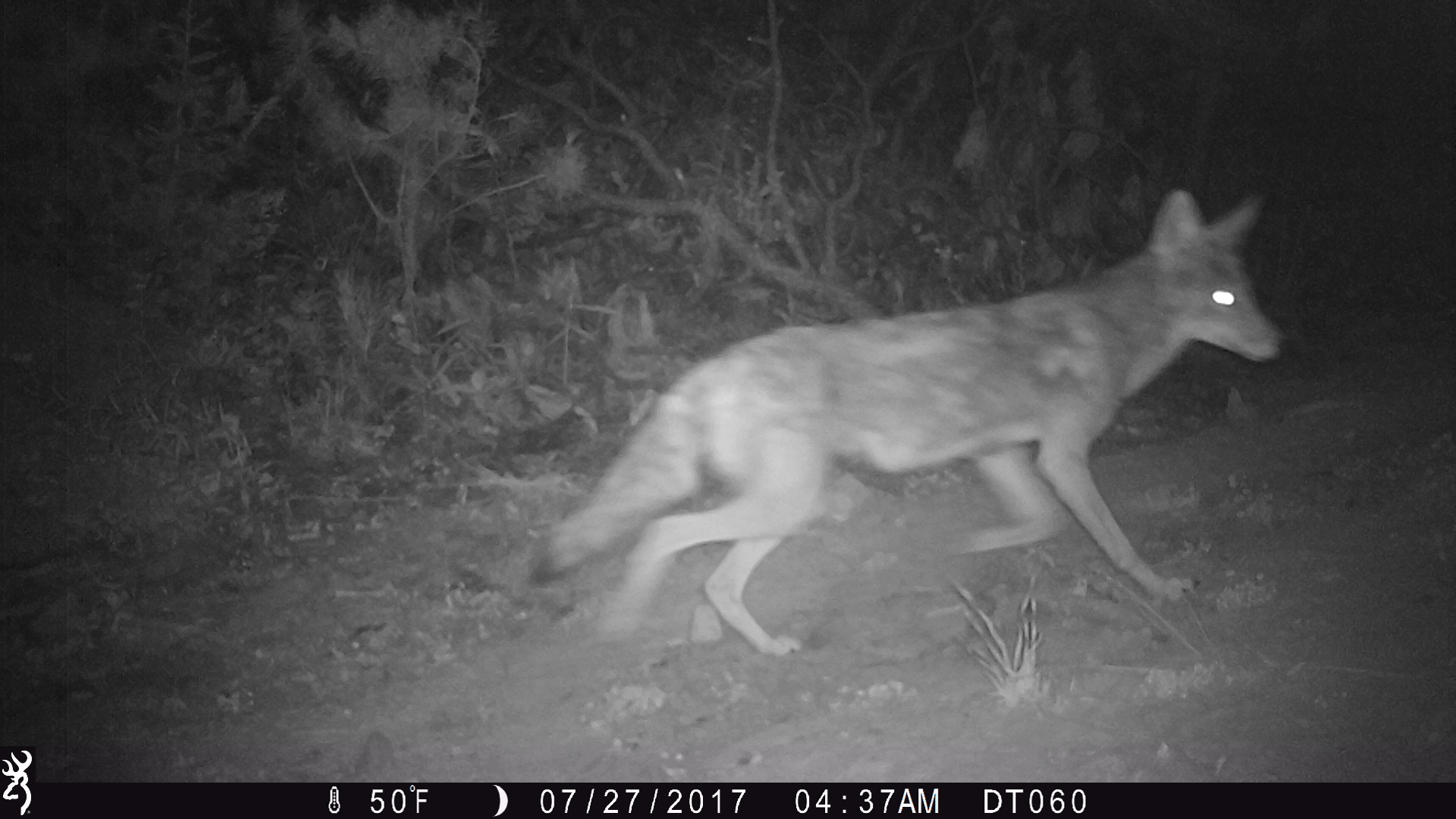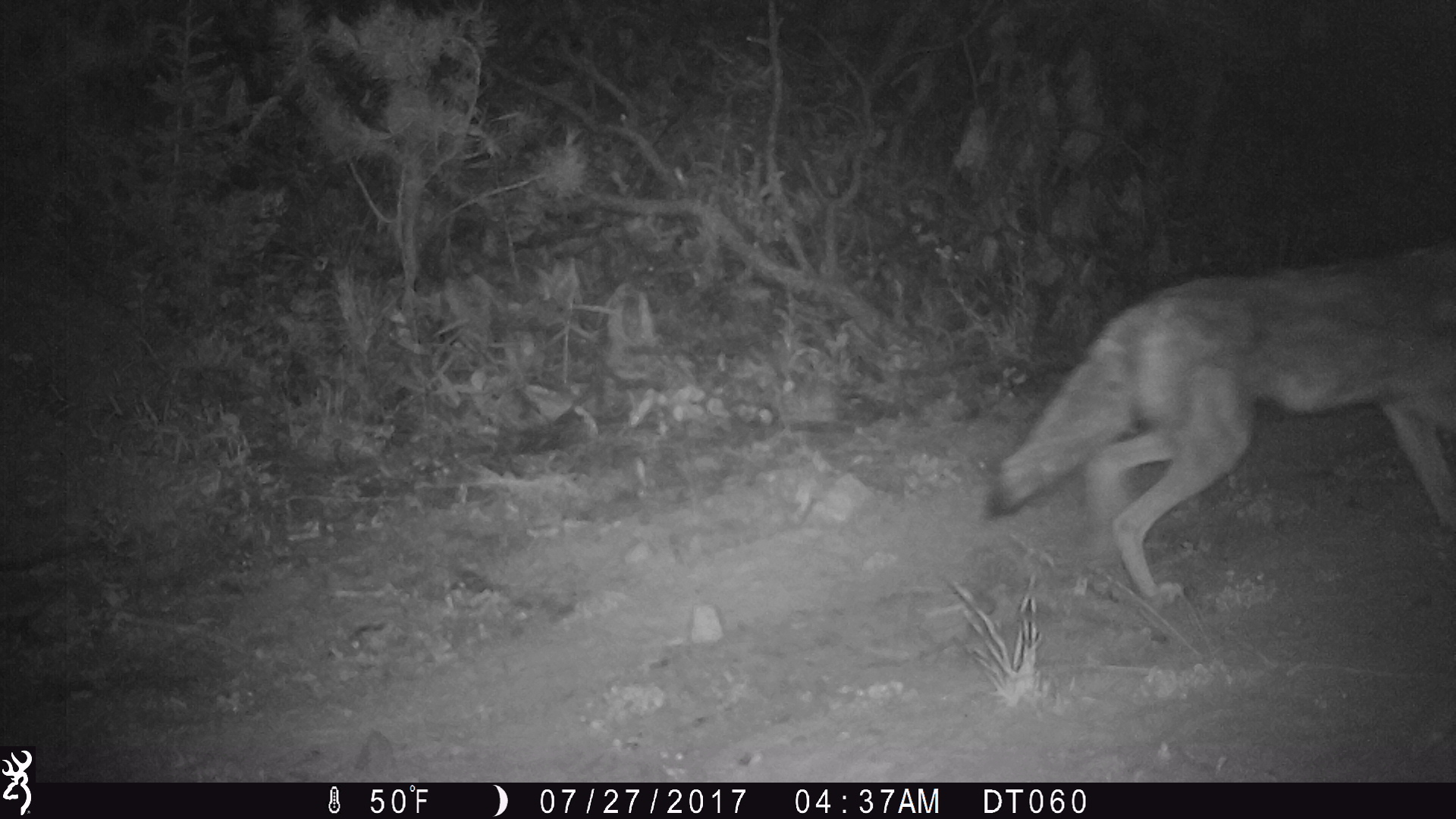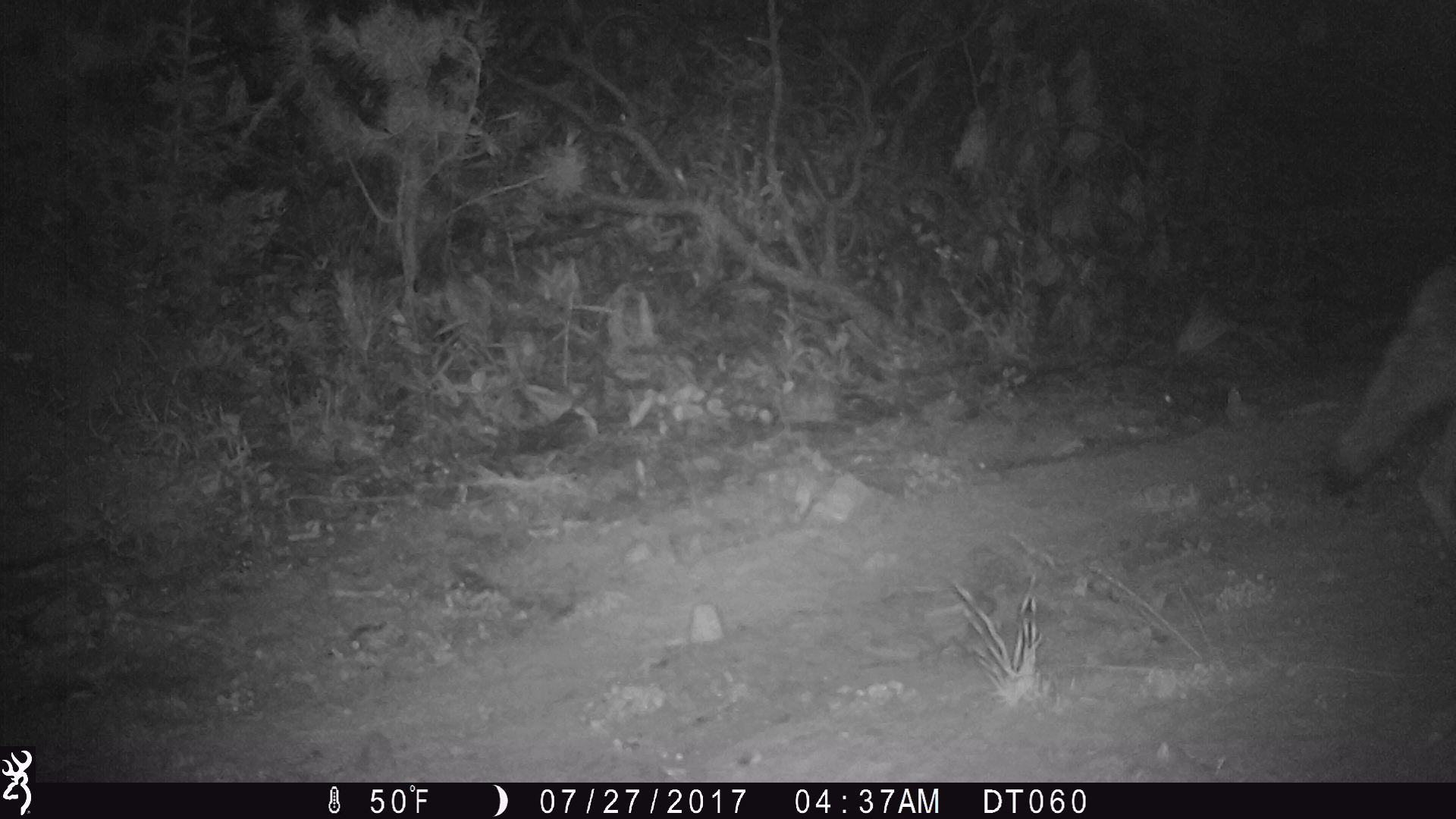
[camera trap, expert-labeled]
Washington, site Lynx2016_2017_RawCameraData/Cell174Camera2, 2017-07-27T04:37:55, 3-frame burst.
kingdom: Animalia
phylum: Chordata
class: Mammalia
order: Carnivora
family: Canidae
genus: Canis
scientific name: Canis latrans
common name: coyote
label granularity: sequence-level